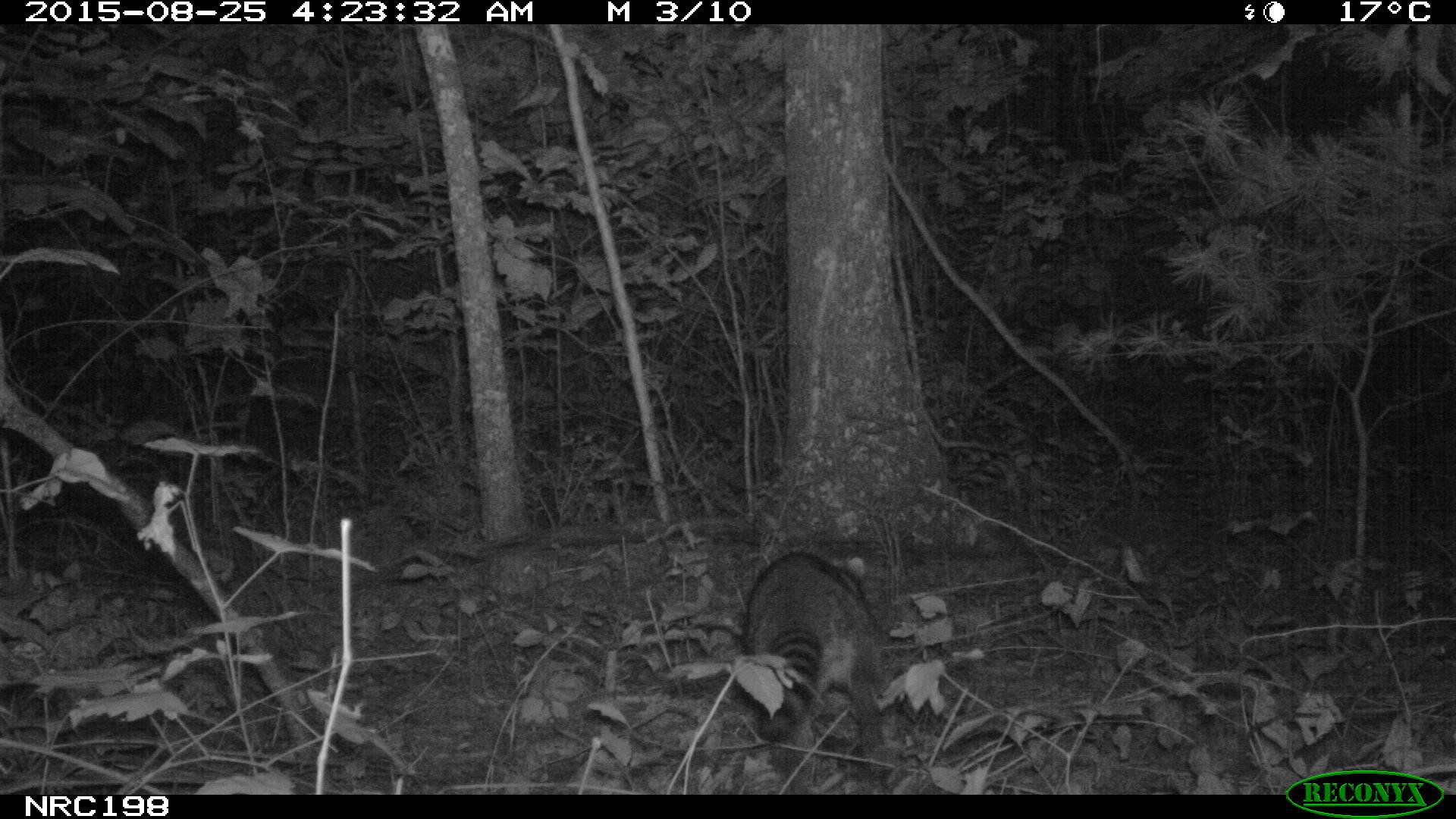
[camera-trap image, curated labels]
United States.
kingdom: Animalia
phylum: Chordata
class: Mammalia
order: Carnivora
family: Procyonidae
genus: Procyon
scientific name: Procyon lotor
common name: northern raccoon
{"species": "Northern Raccoon (Procyon lotor)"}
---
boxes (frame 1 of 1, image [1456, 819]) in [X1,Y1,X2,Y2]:
Northern Raccoon: [738,536,906,779]